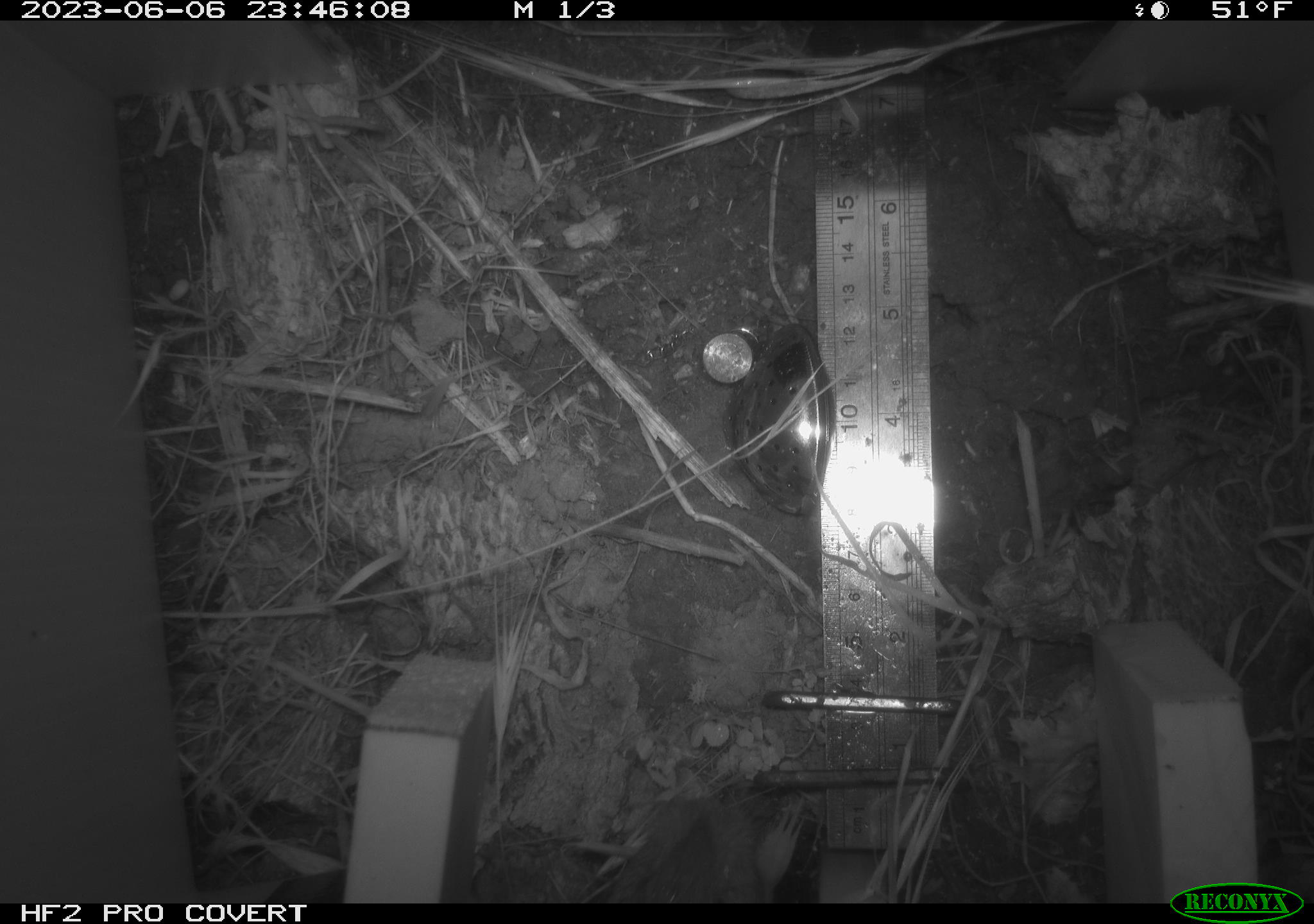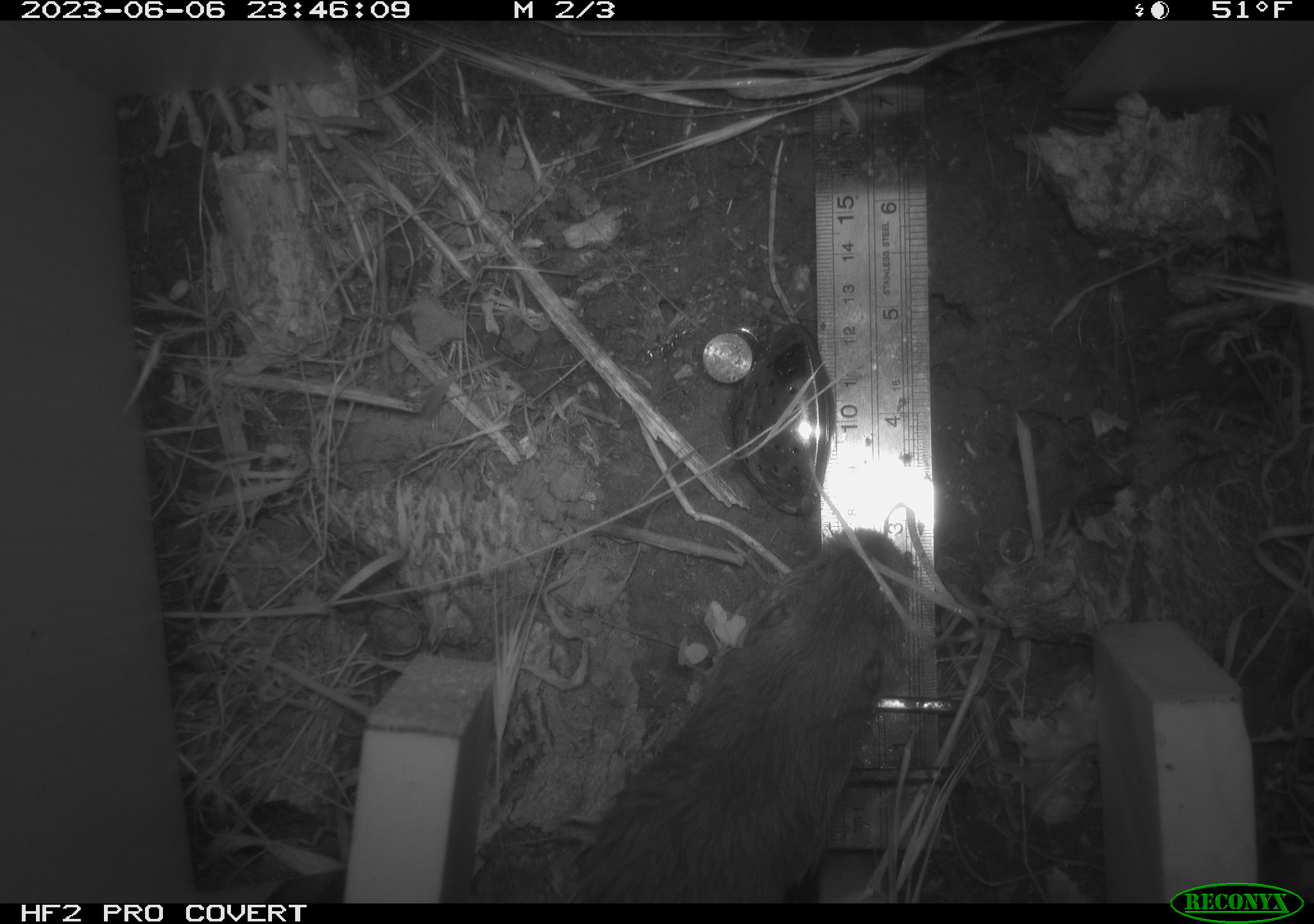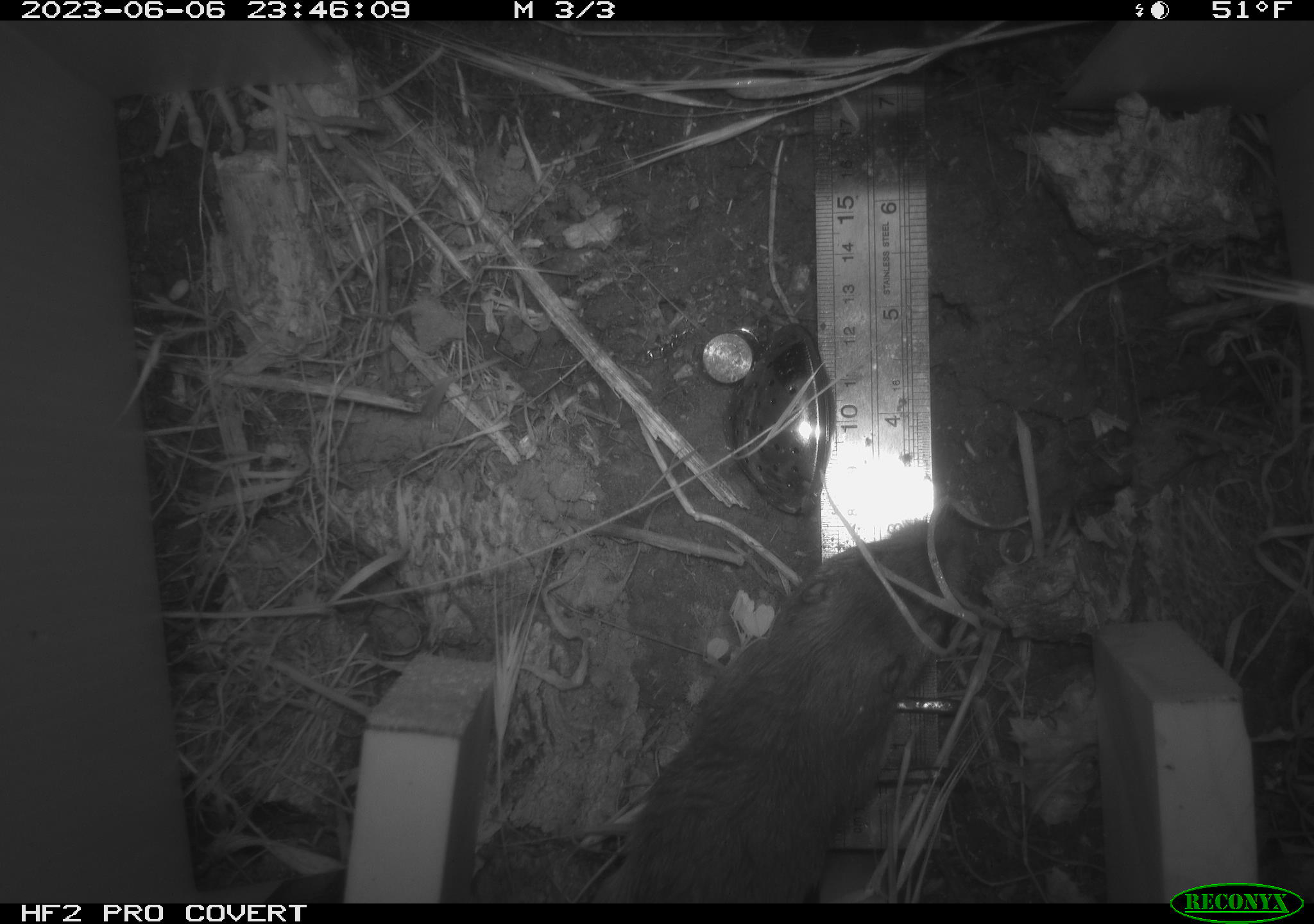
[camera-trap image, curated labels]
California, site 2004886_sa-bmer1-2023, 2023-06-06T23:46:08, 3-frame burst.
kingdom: Animalia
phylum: Chordata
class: Mammalia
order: Rodentia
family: Geomyidae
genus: Thomomys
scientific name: Thomomys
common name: smooth-toothed pocket gophers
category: thomomys species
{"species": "thomomys species (smooth-toothed pocket gophers) (Thomomys)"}